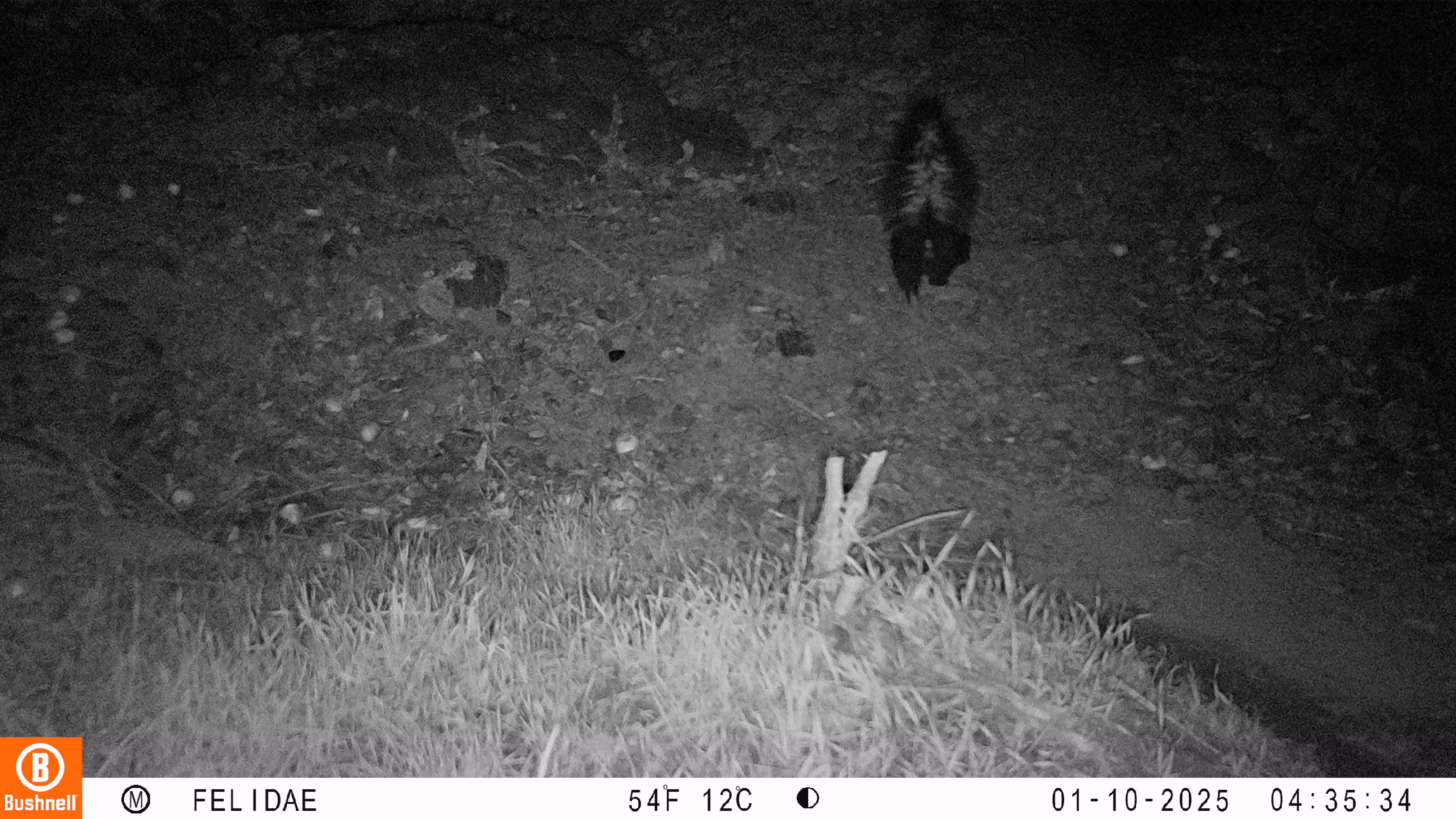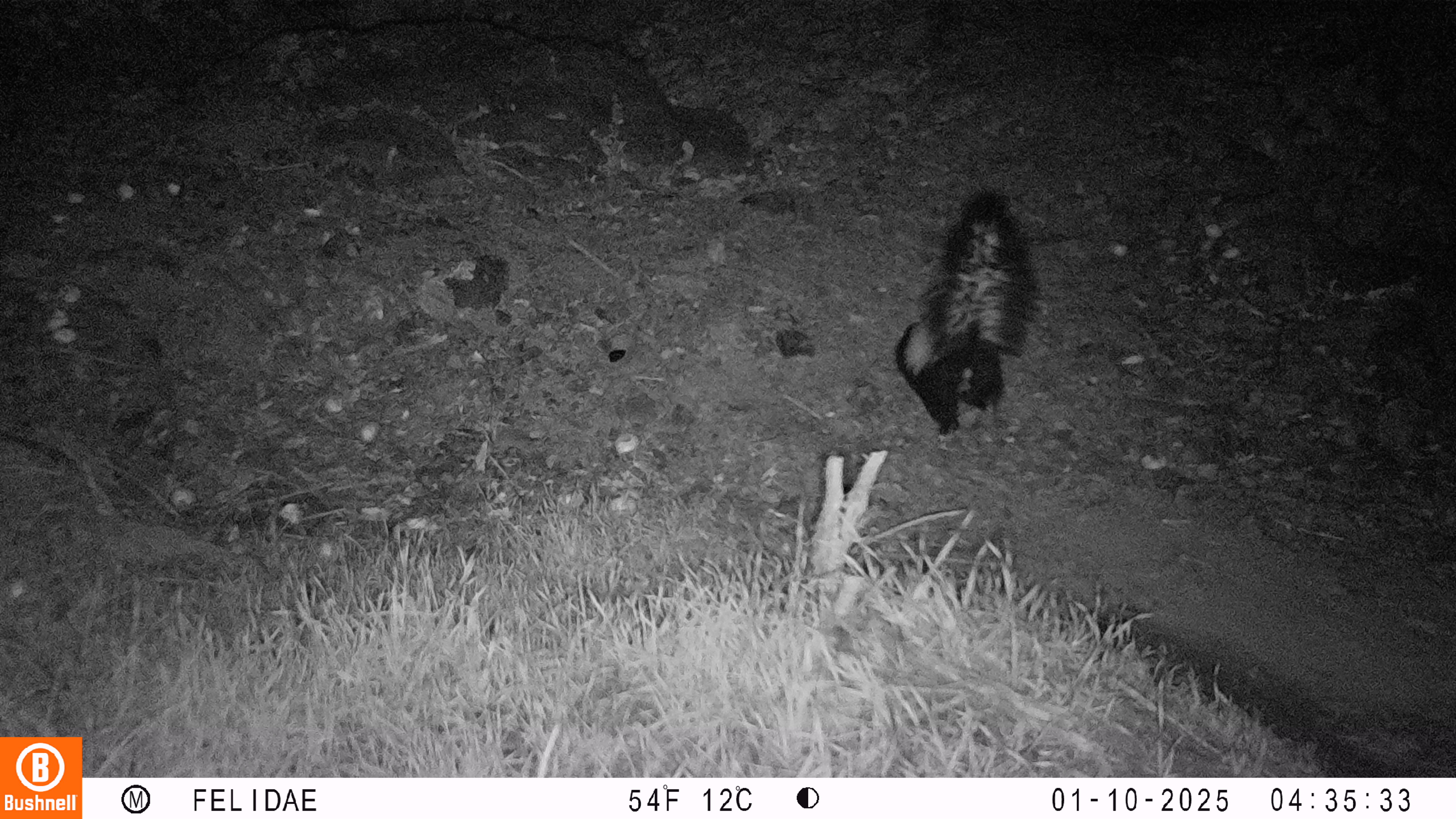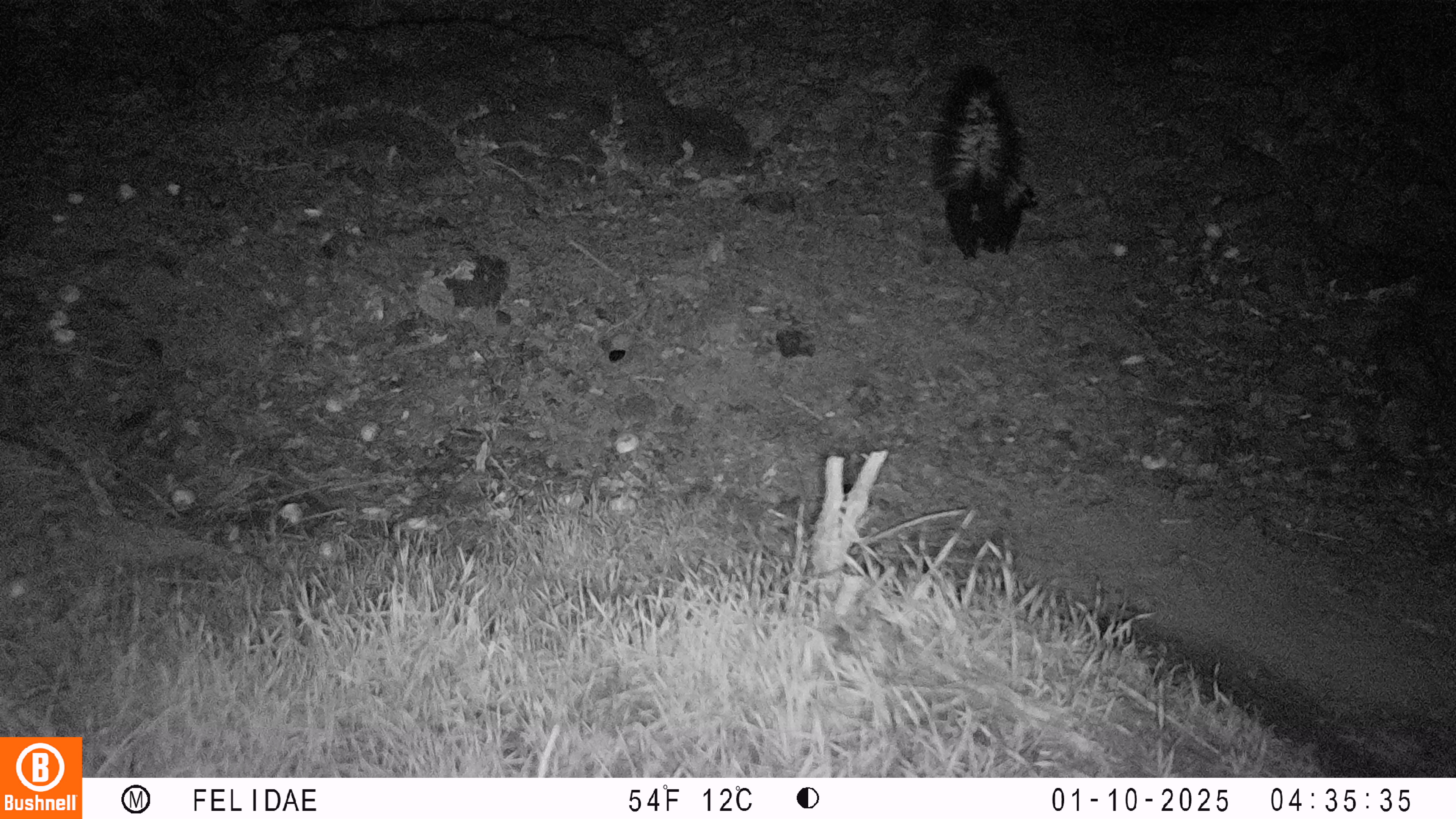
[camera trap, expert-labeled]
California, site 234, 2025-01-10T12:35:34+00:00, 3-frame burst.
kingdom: Animalia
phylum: Chordata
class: Mammalia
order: Carnivora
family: Mephitidae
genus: Mephitis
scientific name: Mephitis mephitis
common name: striped skunk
Striped skunk (Mephitis mephitis).